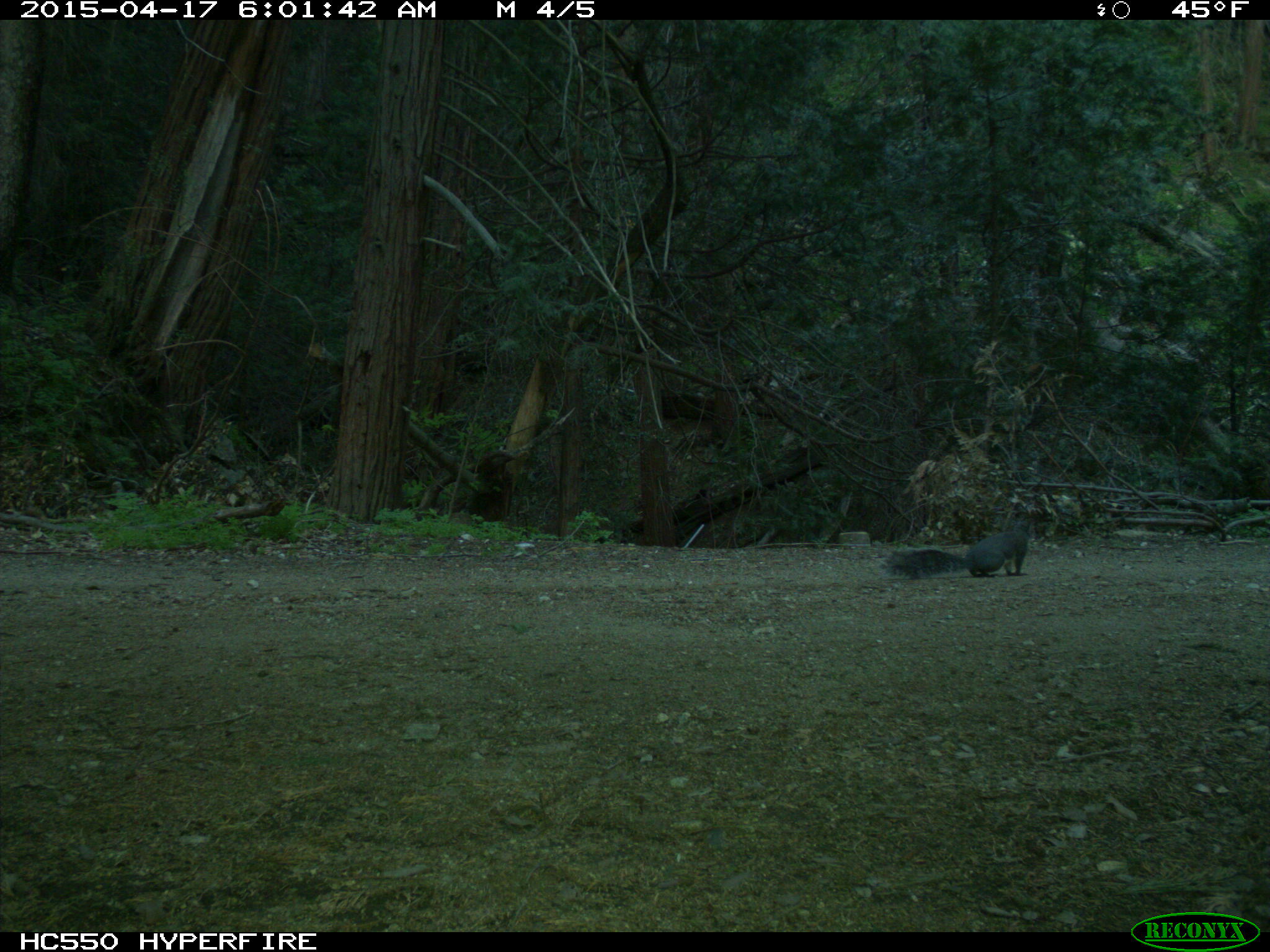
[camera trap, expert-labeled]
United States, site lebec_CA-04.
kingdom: Animalia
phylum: Chordata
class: Mammalia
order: Rodentia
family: Sciuridae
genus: Sciurus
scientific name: Sciurus carolinensis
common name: eastern gray squirrel